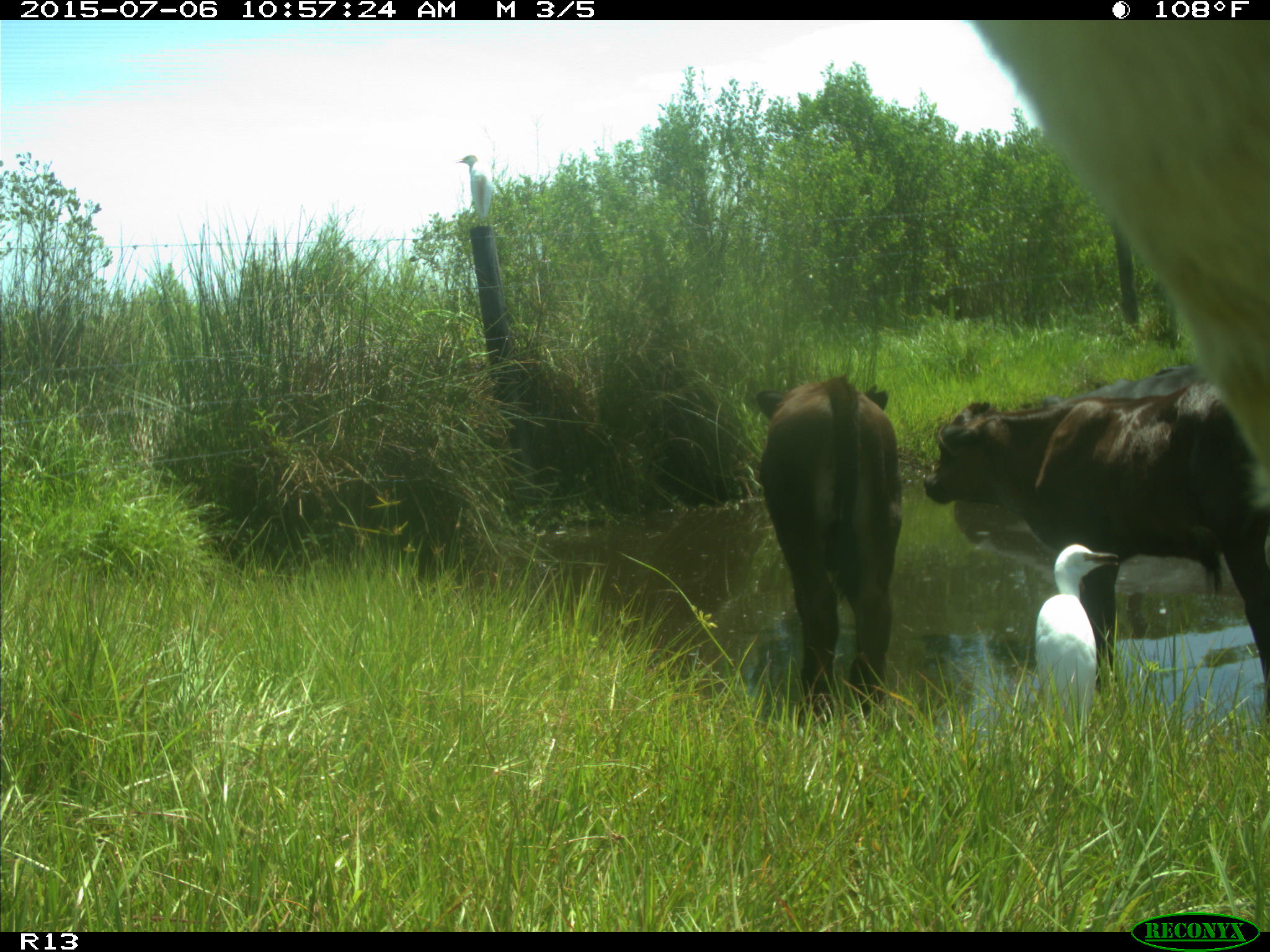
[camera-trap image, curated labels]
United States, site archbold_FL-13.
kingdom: Animalia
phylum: Chordata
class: Mammalia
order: Artiodactyla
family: Bovidae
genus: Bos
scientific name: Bos taurus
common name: domestic cow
Bos taurus (domestic cow).